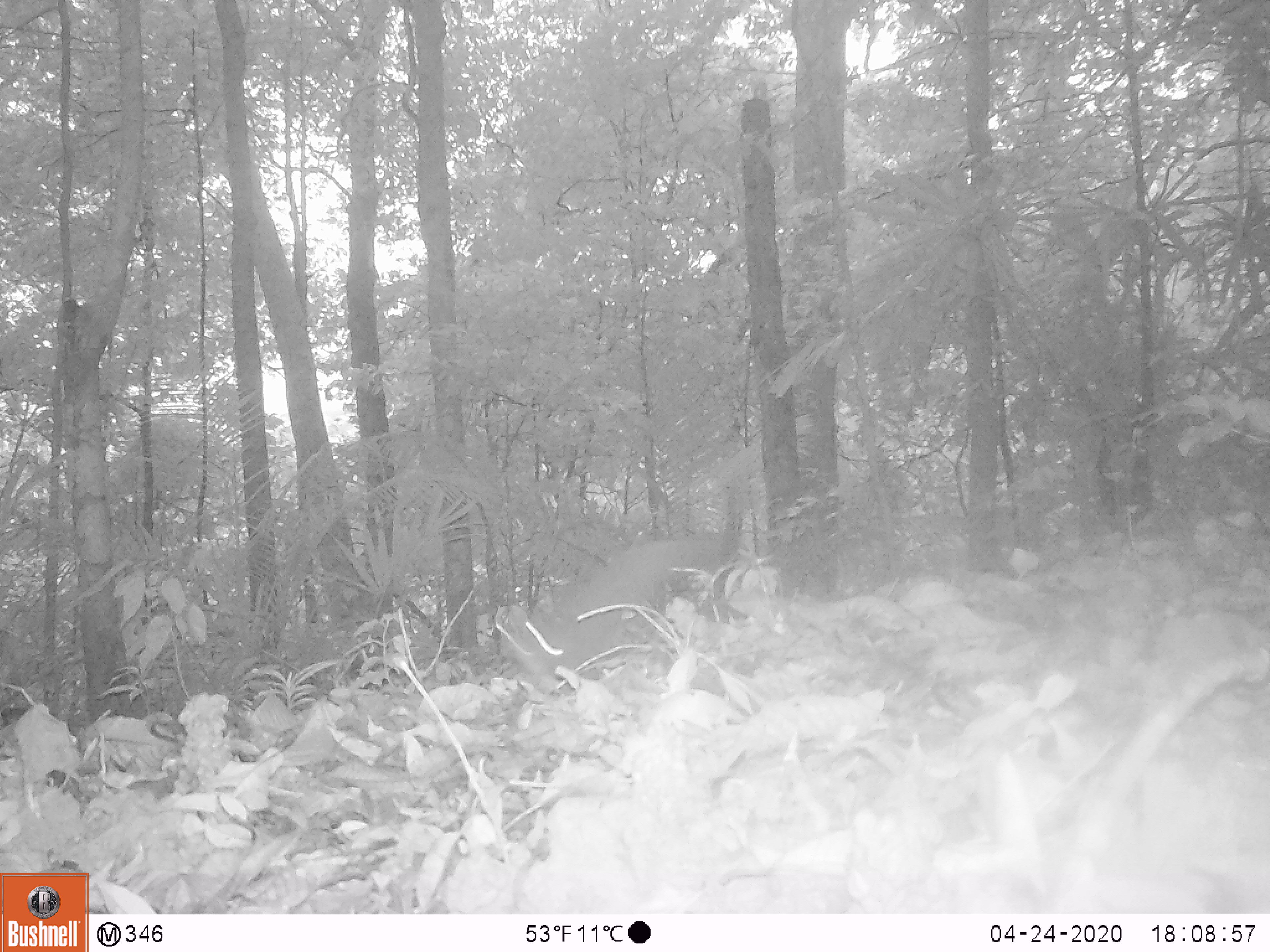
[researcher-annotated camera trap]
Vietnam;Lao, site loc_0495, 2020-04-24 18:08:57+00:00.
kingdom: Animalia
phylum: Chordata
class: Mammalia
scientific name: Mammalia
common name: mammal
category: unidentified small mammal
Unidentified small mammal (mammal) (Mammalia). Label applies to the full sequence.